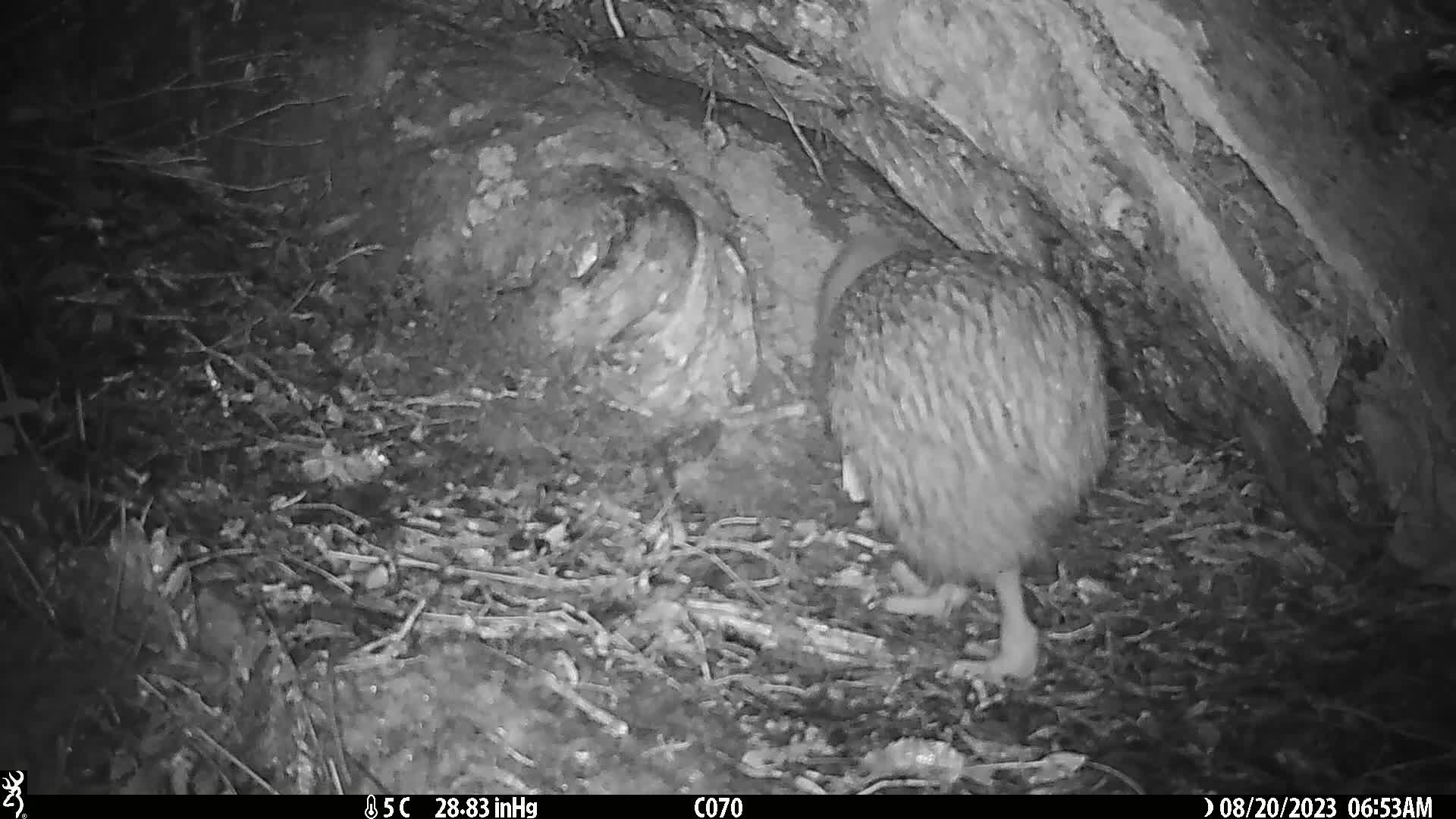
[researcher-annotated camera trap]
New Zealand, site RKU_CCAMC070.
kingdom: Animalia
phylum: Chordata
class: Aves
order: Apterygiformes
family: Apterygidae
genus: Apteryx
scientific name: Apteryx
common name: kiwi